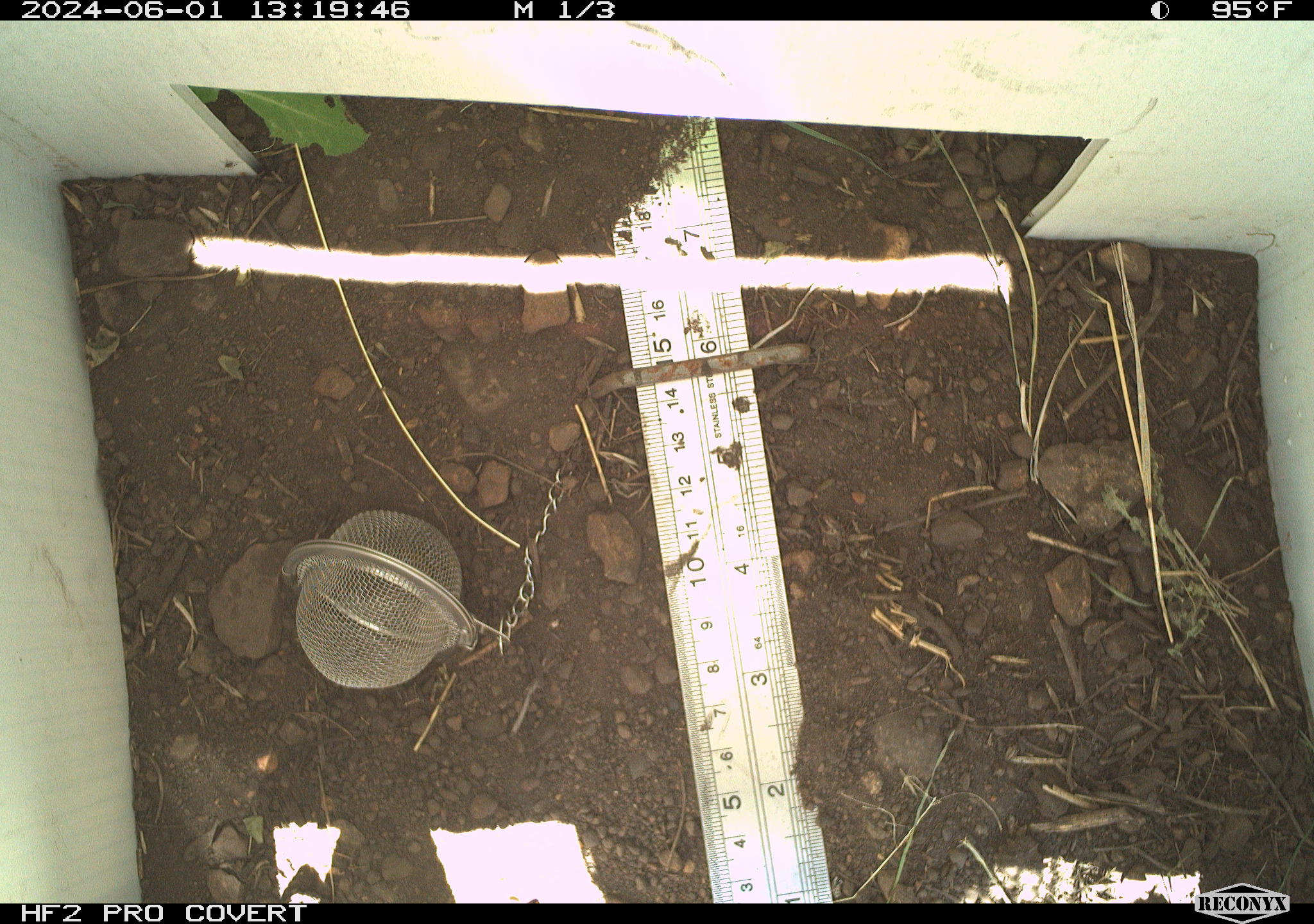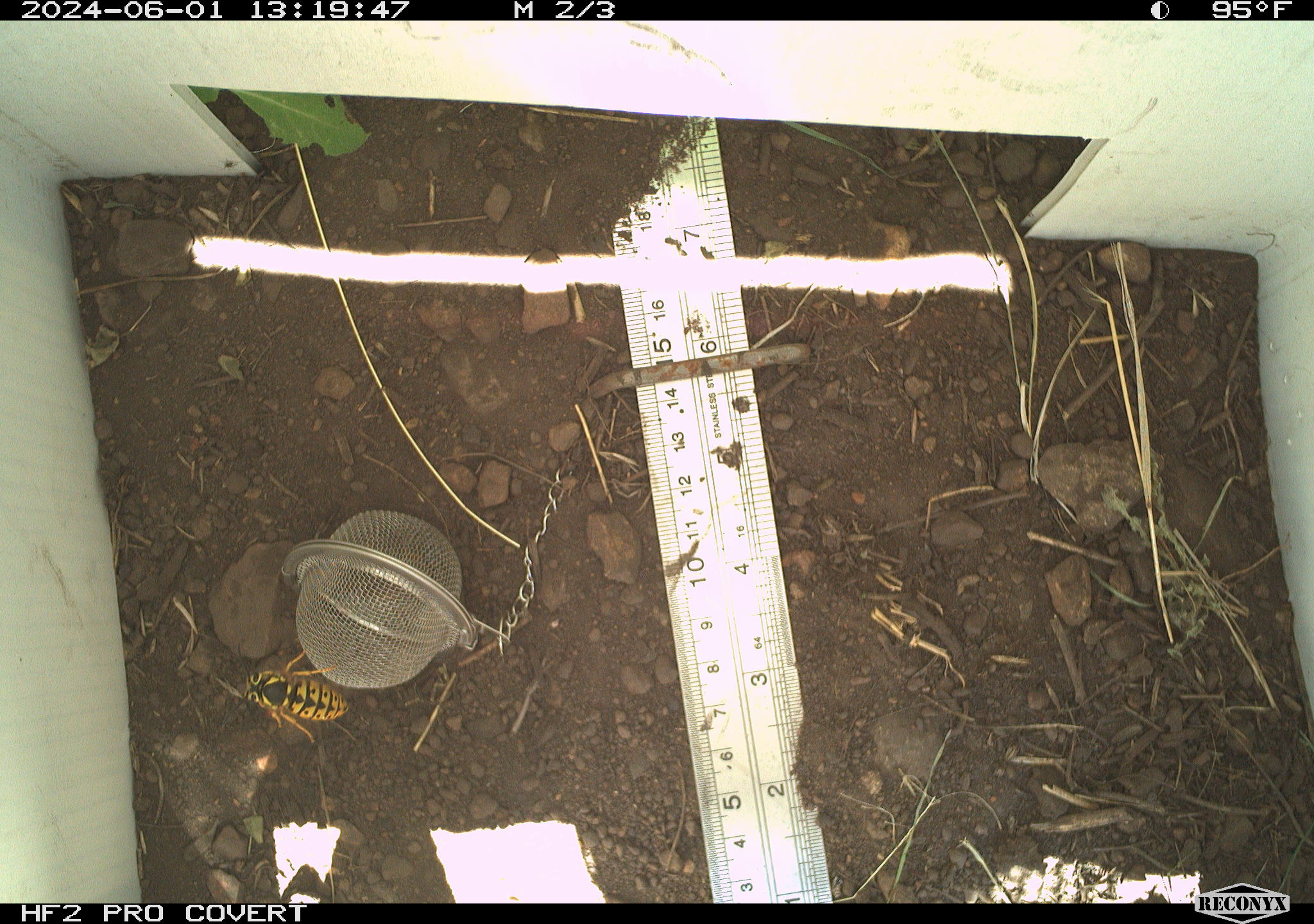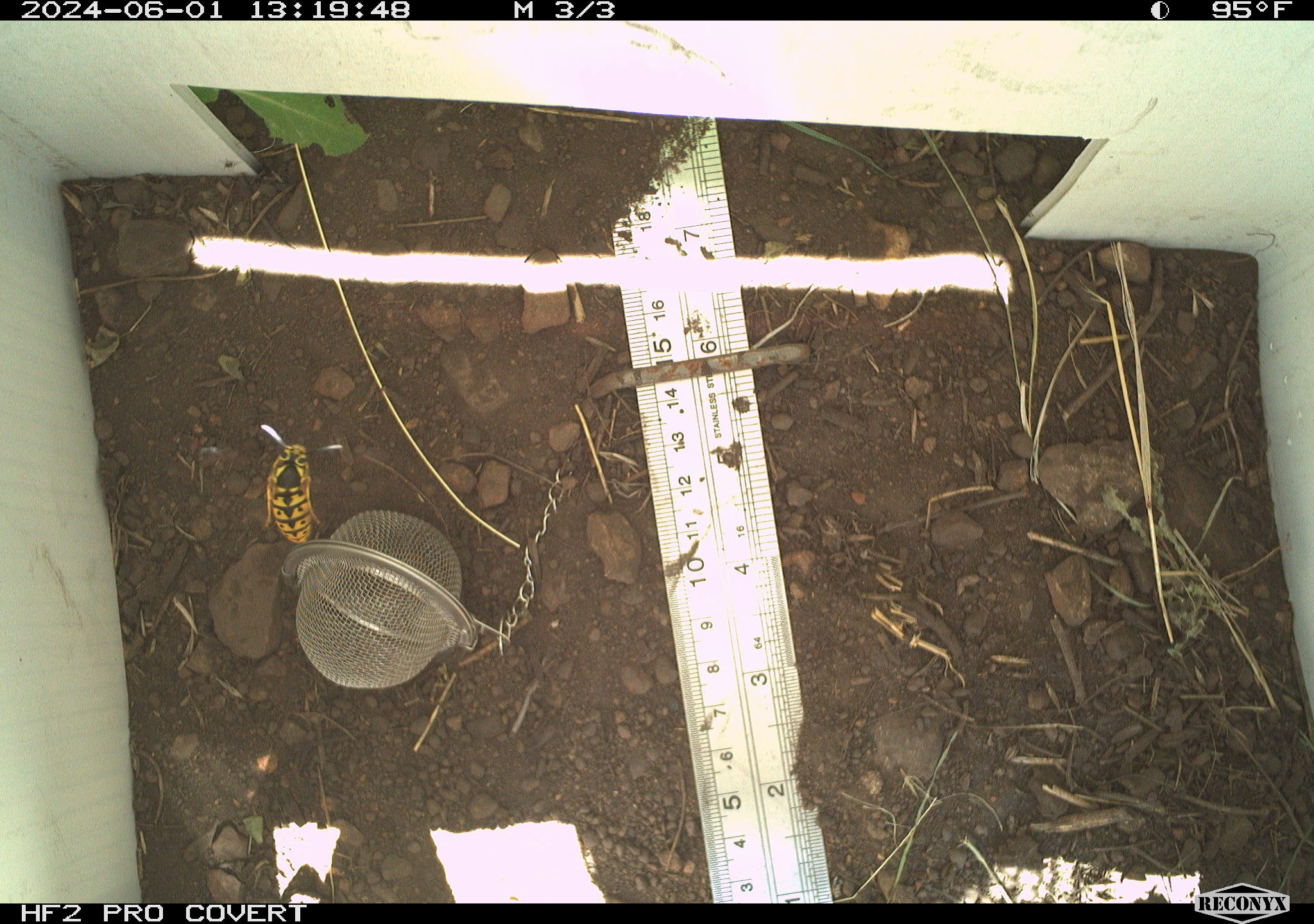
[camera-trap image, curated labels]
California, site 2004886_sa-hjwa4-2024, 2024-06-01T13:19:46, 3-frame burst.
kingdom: Animalia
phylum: Arthropoda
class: Insecta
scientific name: Insecta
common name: insect